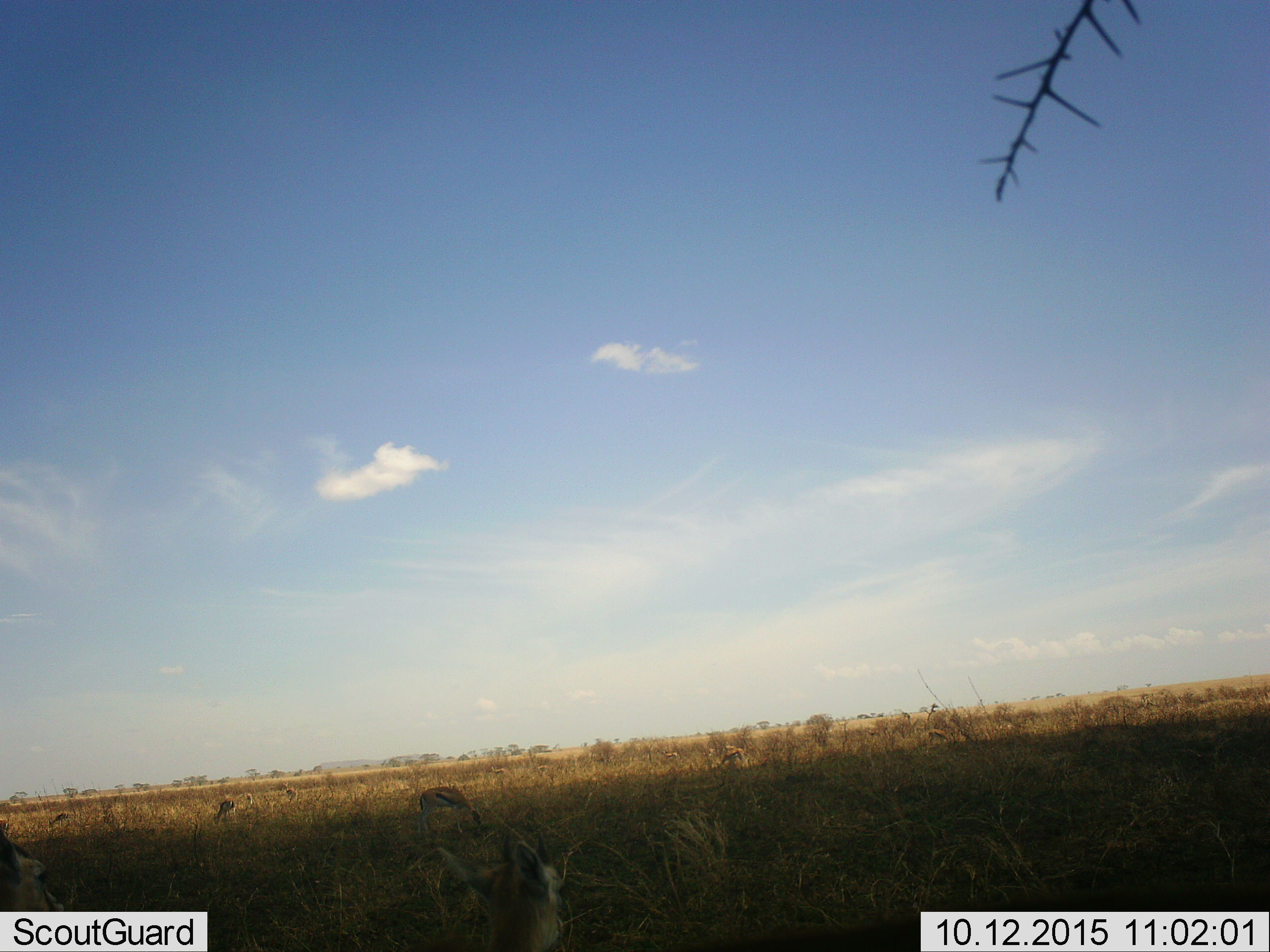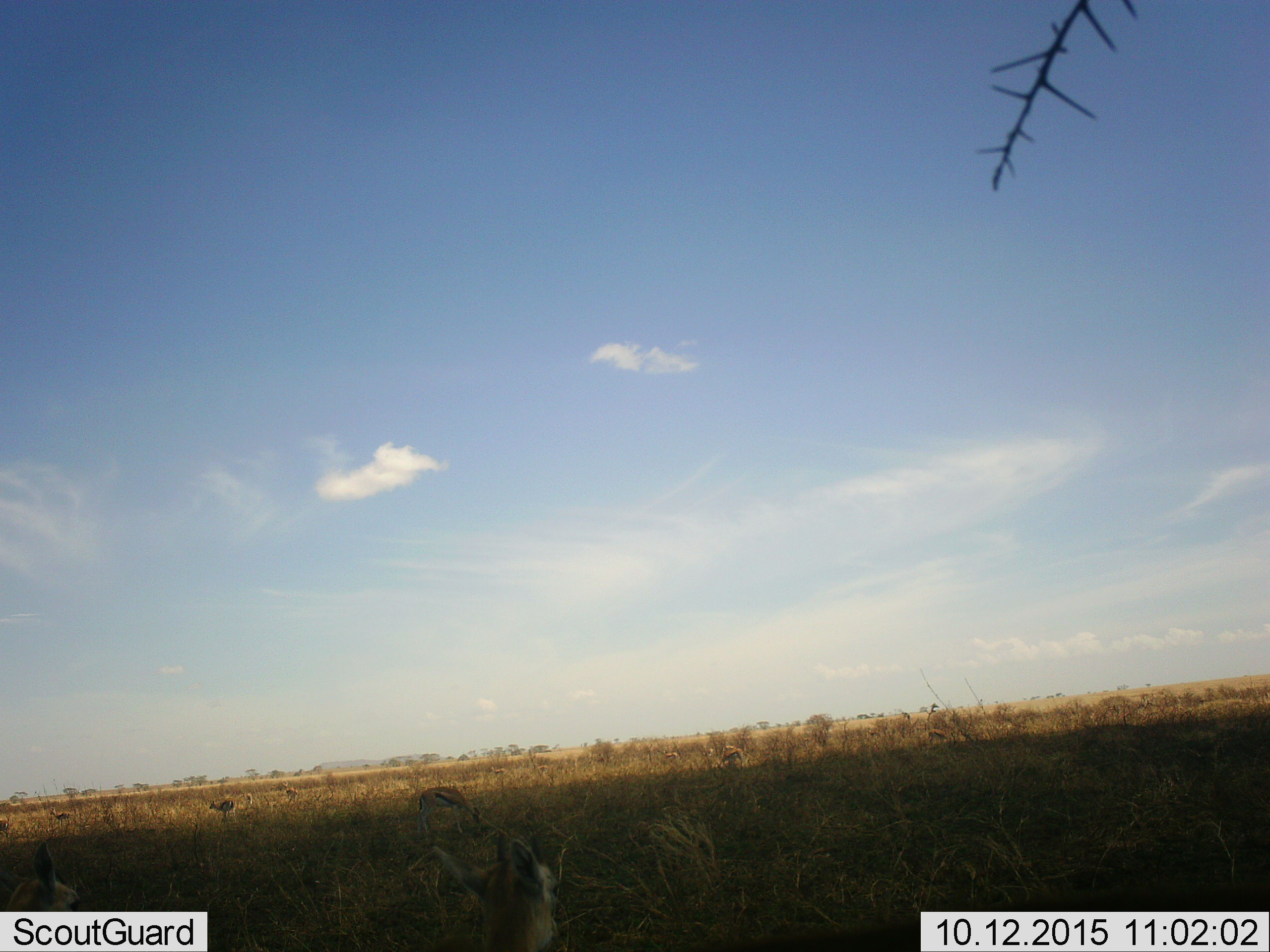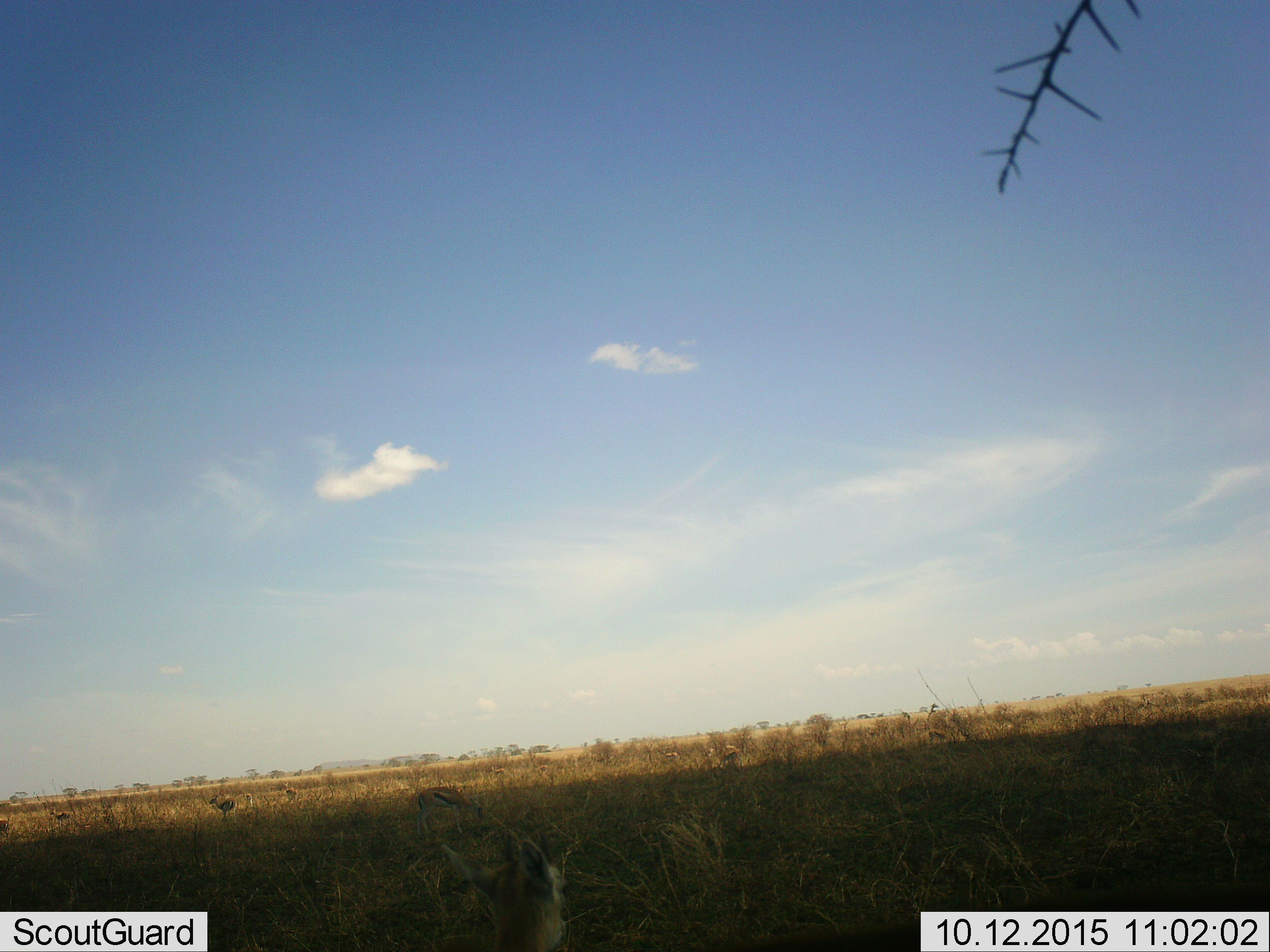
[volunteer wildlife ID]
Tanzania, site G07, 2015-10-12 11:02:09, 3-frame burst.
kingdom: Animalia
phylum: Chordata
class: Mammalia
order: Artiodactyla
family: Bovidae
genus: Eudorcas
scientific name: Eudorcas thomsonii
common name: thomson's gazelle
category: gazellethomsons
Gazellethomsons (thomson's gazelle) (Eudorcas thomsonii), count 11-50. Behavior (volunteer vote fractions): standing 90%, resting 10%, moving 30%, interacting 10%. Young present (vote fraction): 20%. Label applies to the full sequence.